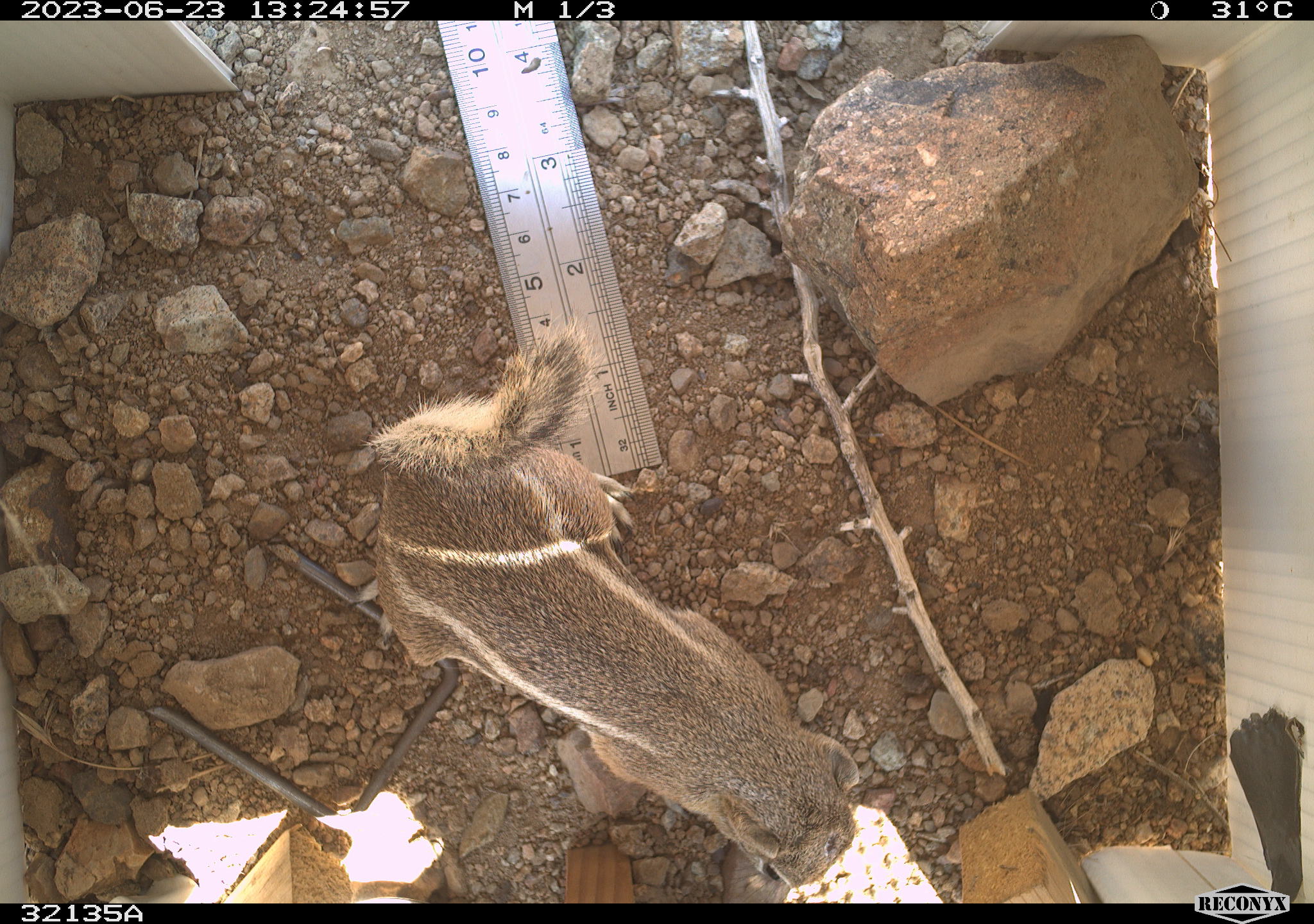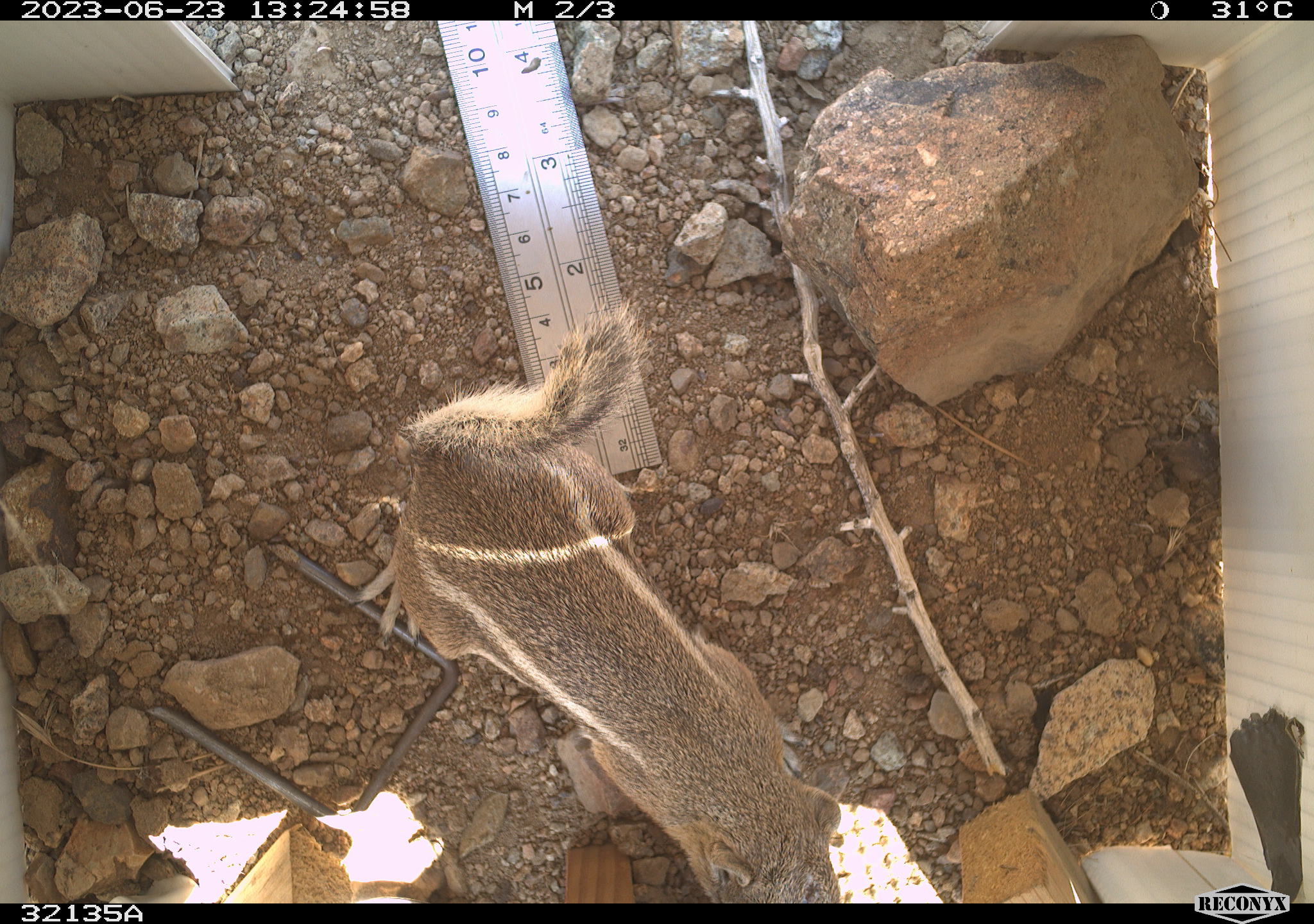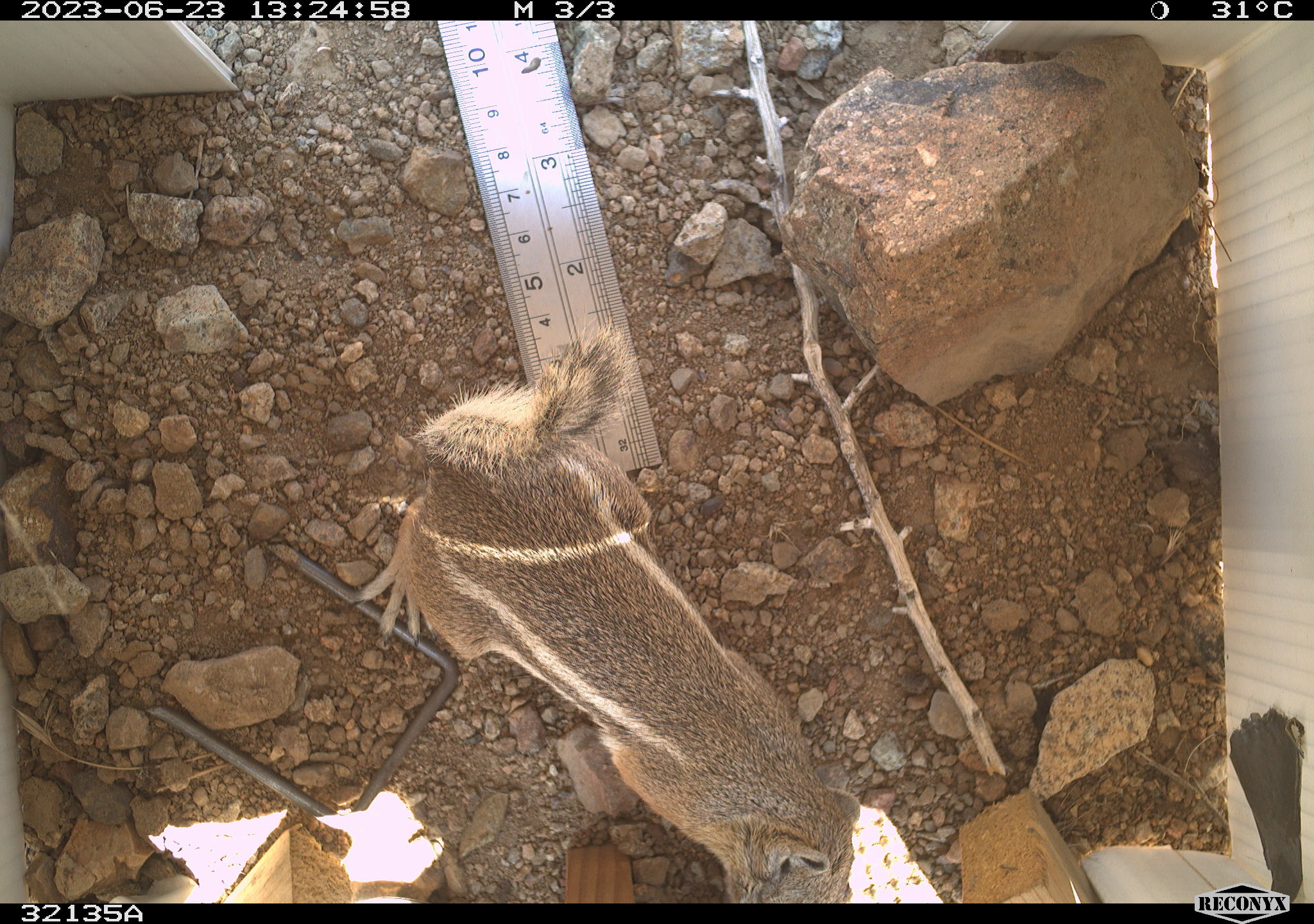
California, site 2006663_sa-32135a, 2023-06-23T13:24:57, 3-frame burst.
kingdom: Animalia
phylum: Chordata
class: Mammalia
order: Rodentia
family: Sciuridae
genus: Ammospermophilus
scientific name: Ammospermophilus leucurus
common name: white-tailed antelope squirrel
White-tailed antelope squirrel (Ammospermophilus leucurus).